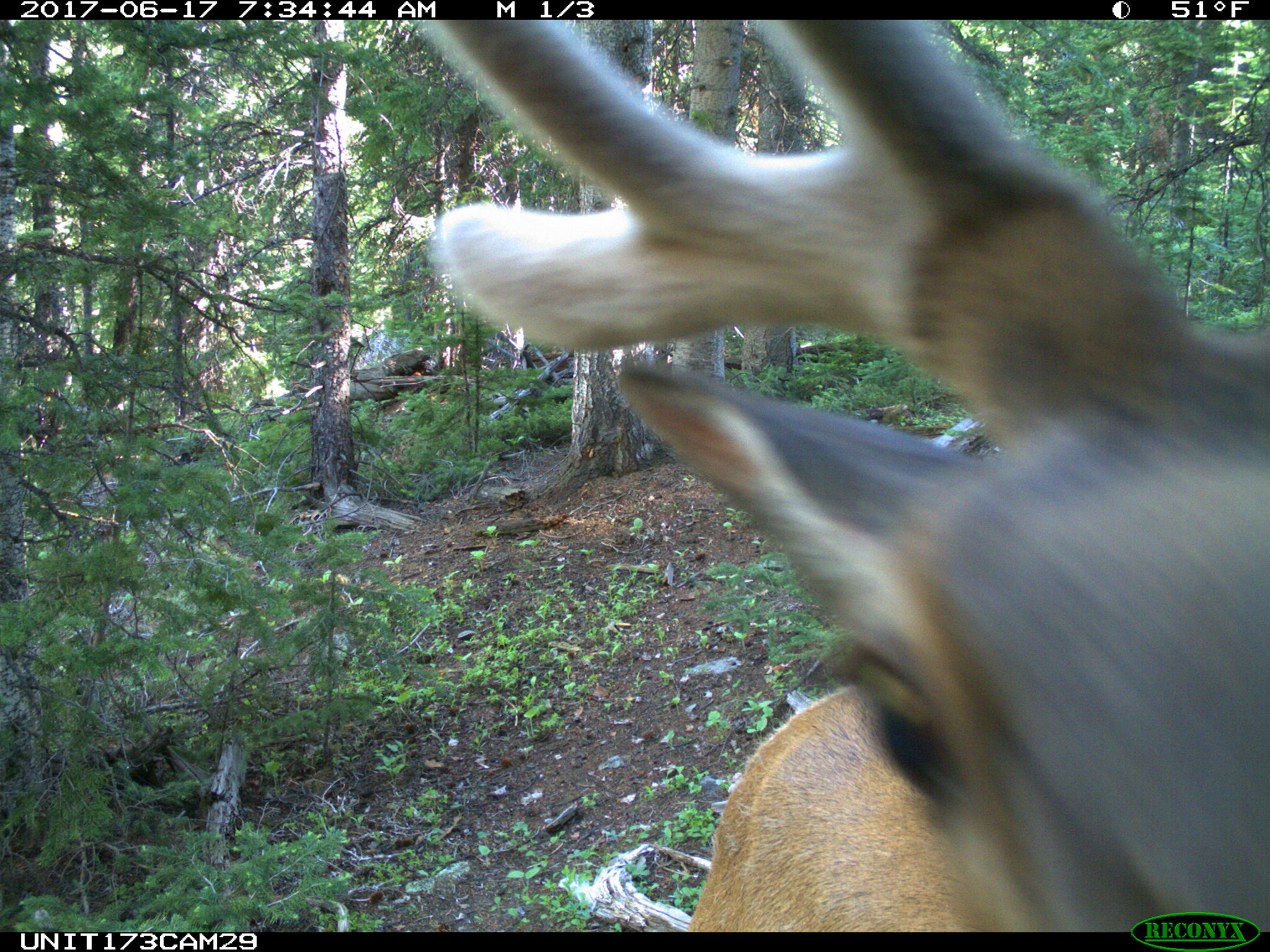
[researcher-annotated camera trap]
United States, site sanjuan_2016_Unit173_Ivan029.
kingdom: Animalia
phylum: Chordata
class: Mammalia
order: Artiodactyla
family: Cervidae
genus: Cervus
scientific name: Cervus elaphus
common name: red deer